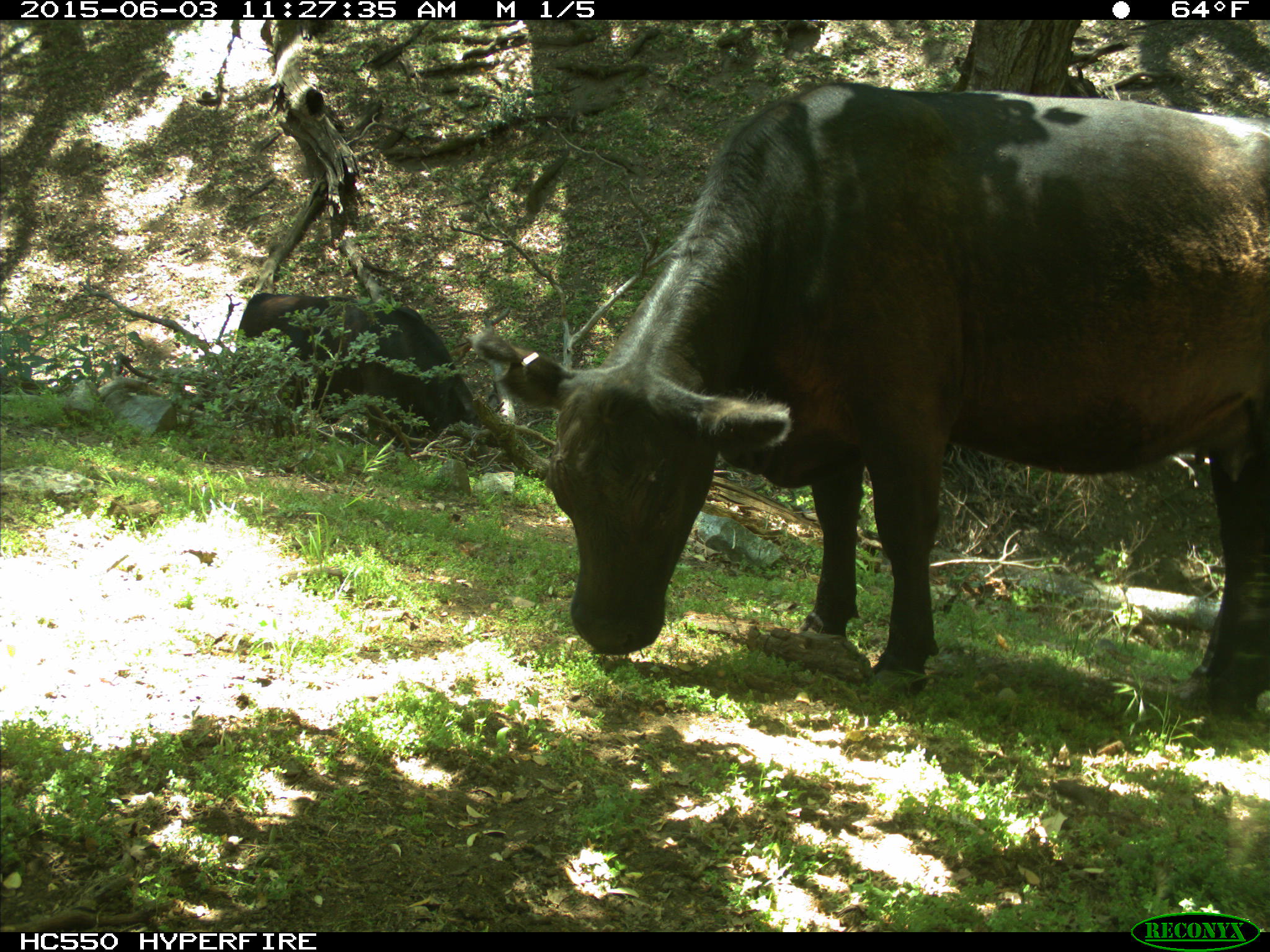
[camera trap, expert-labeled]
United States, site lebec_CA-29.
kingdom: Animalia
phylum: Chordata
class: Mammalia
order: Artiodactyla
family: Bovidae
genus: Bos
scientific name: Bos taurus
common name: domestic cow